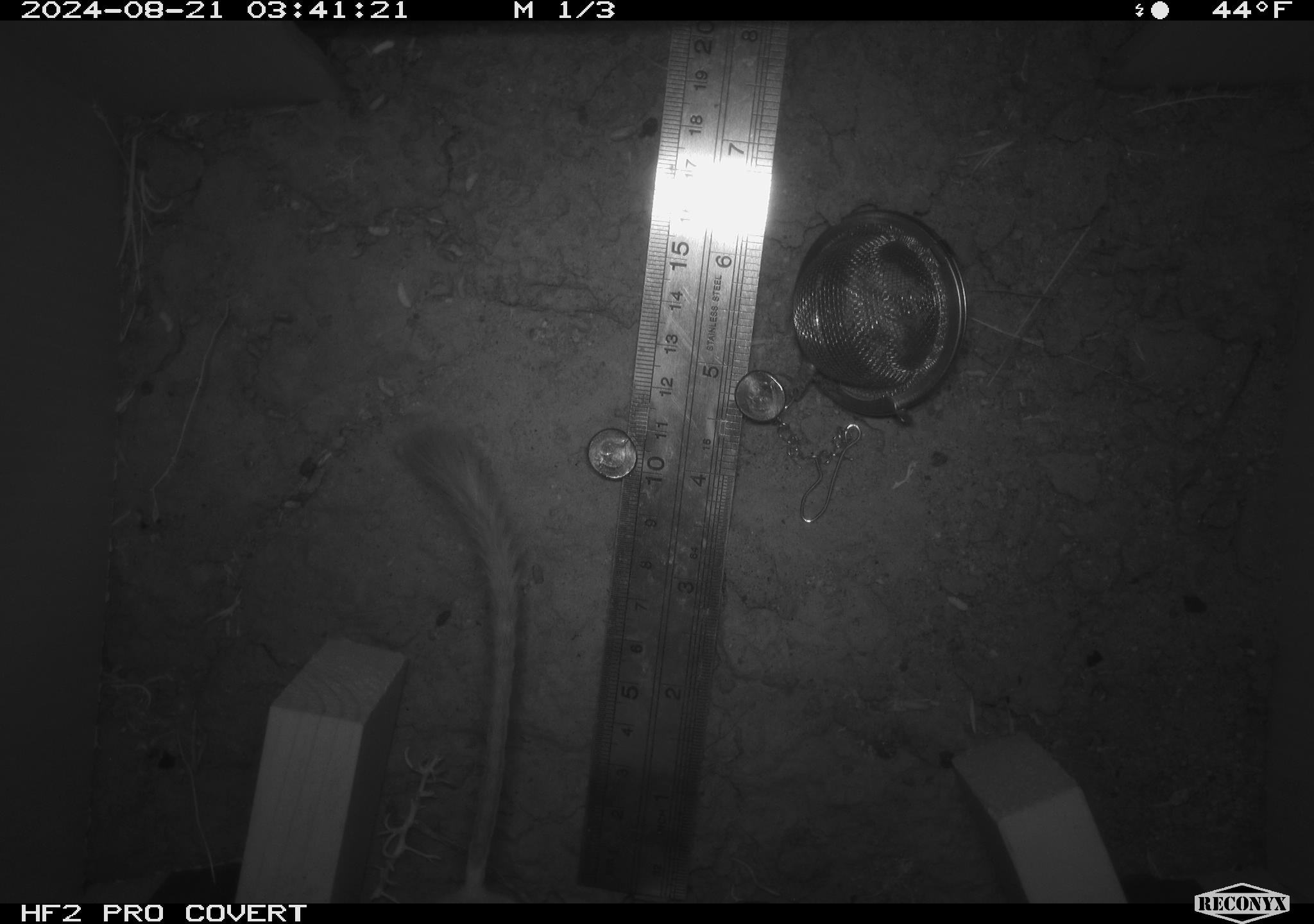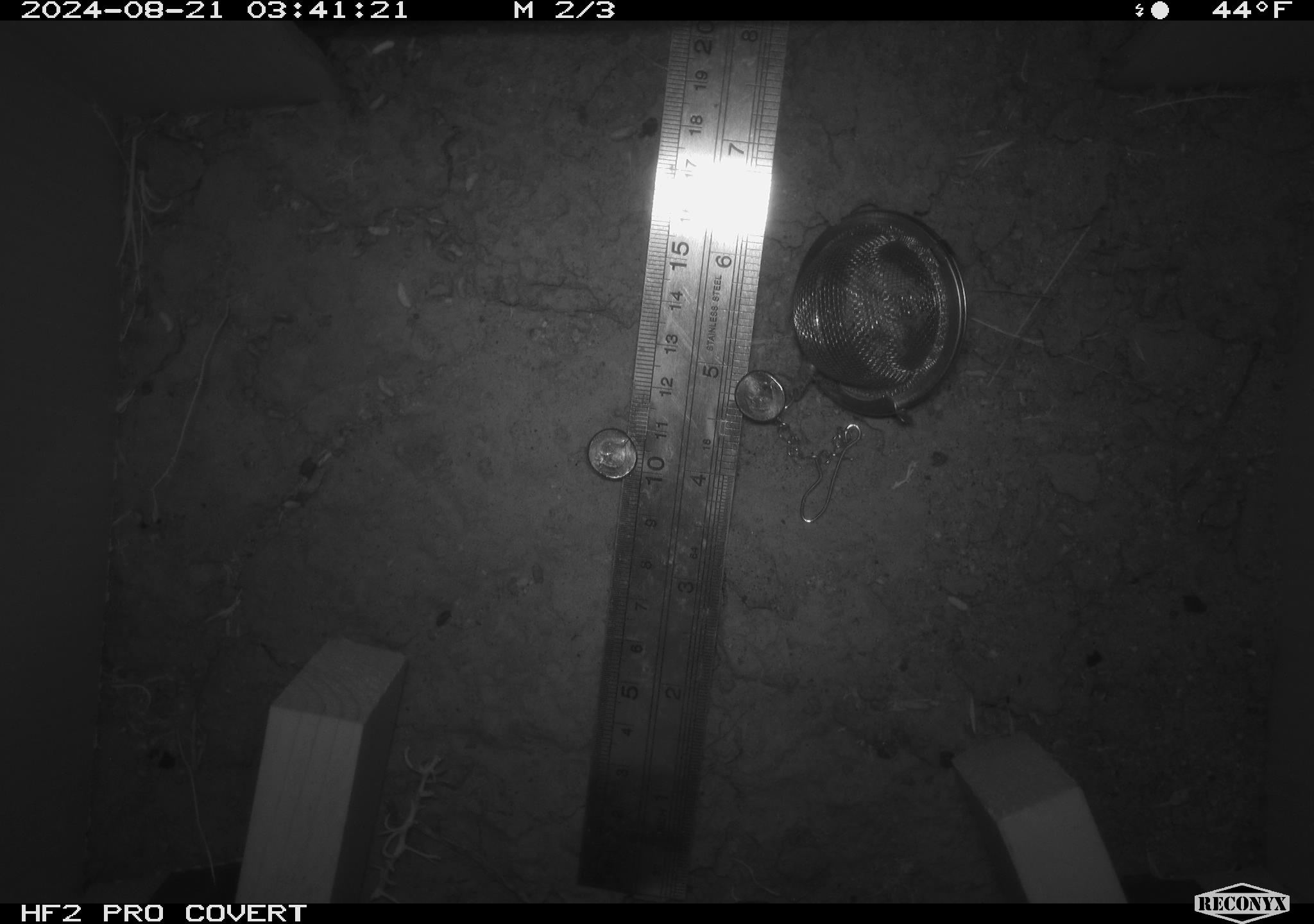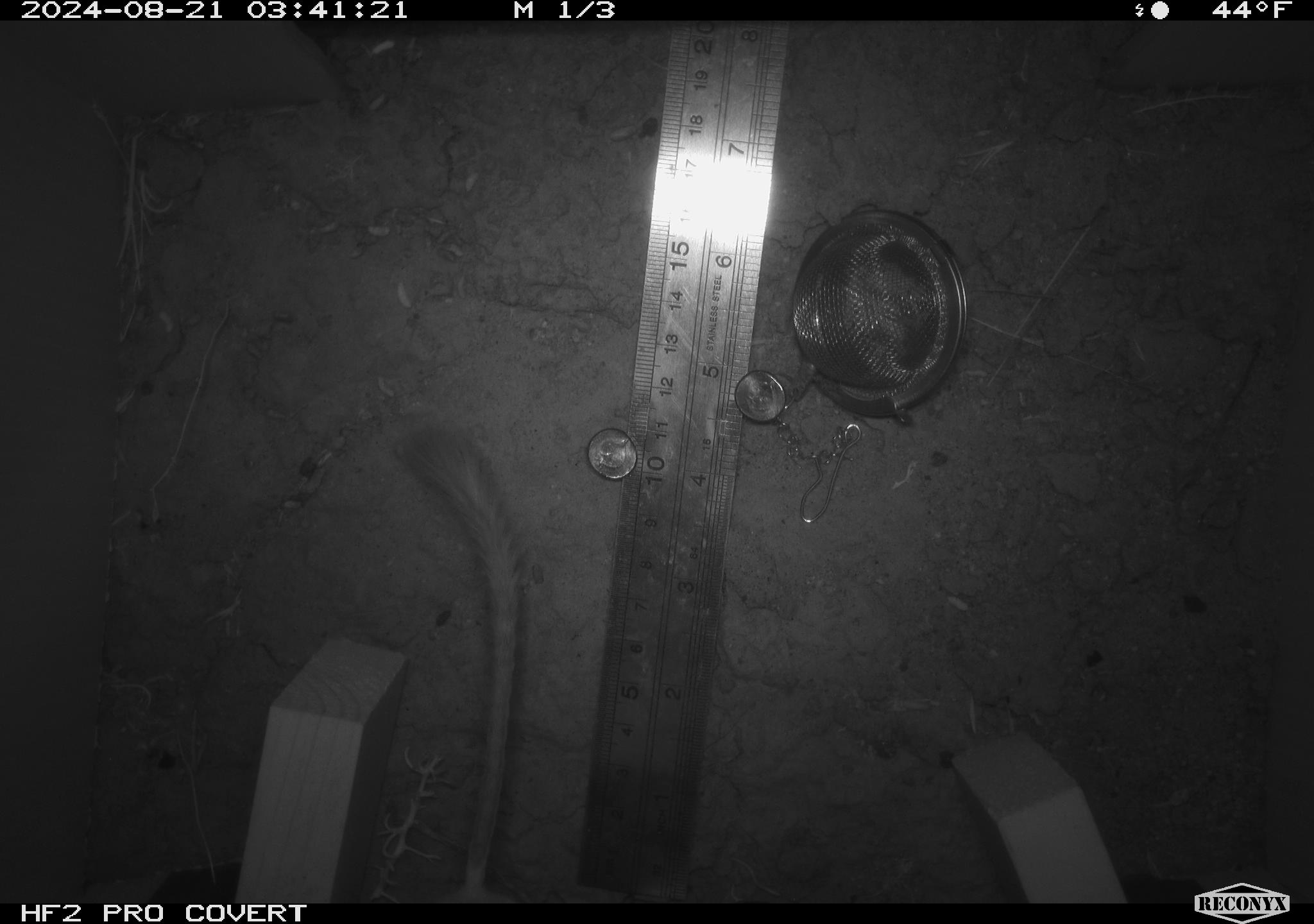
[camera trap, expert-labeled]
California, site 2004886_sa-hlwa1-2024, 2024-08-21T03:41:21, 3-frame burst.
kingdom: Animalia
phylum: Chordata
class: Mammalia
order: Rodentia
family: Heteromyidae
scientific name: Heteromyidae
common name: kangaroo rats and pocket mice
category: heteromyidae family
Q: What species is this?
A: Heteromyidae family (kangaroo rats and pocket mice) (Heteromyidae).